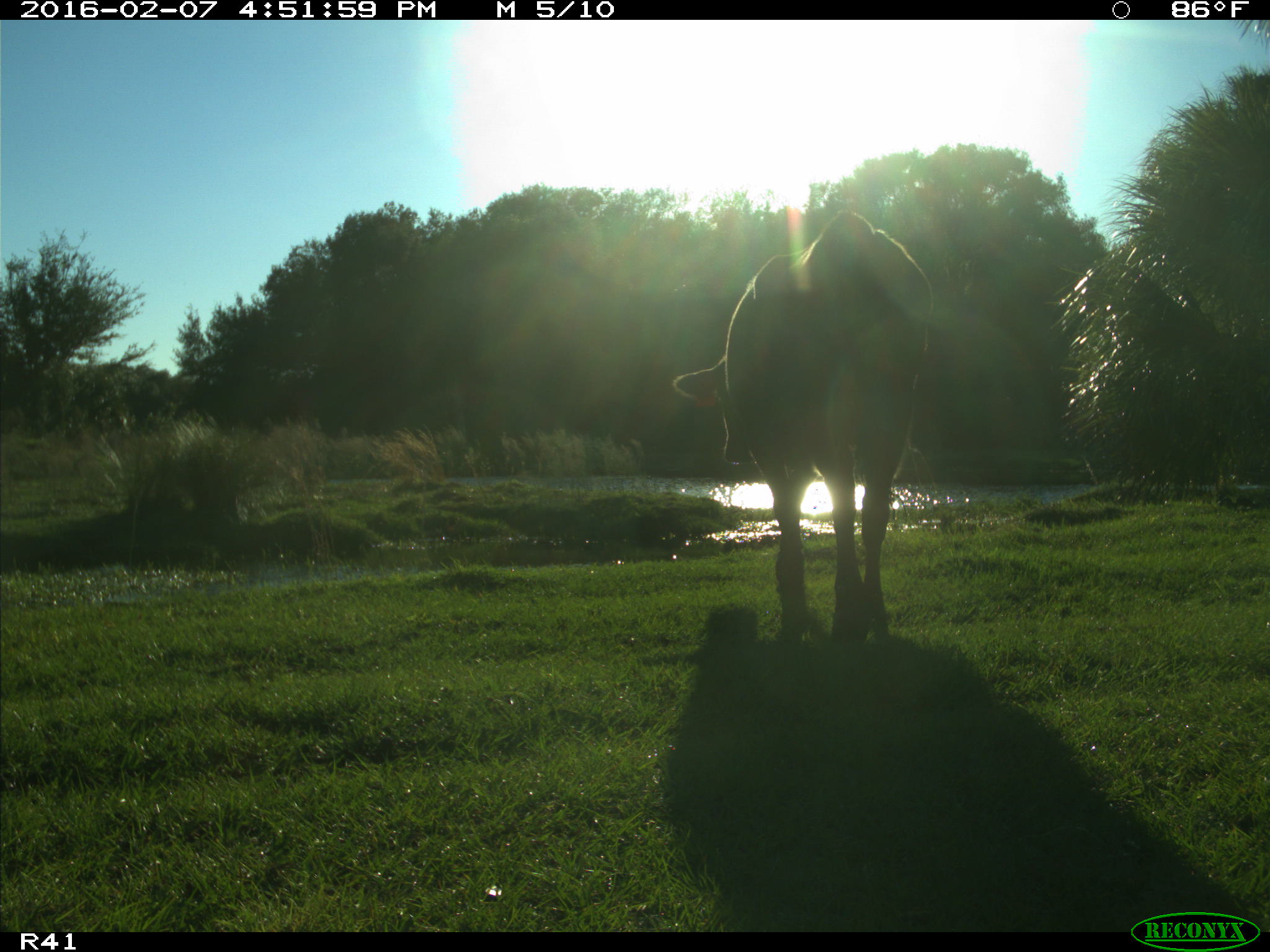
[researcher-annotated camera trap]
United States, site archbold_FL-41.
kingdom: Animalia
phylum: Chordata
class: Mammalia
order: Artiodactyla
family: Bovidae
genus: Bos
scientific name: Bos taurus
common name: domestic cow